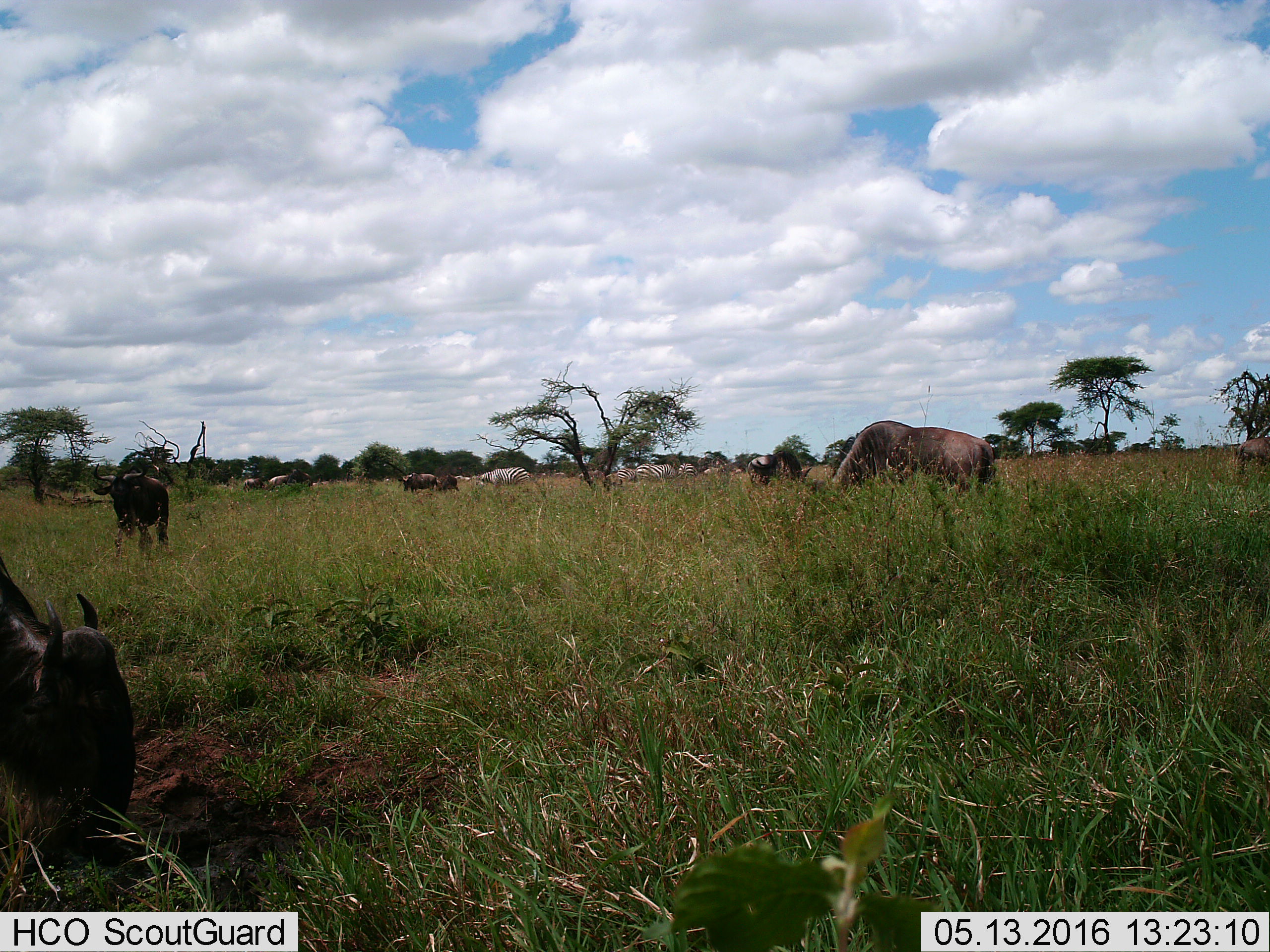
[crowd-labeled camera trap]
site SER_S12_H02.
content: unidentified animal